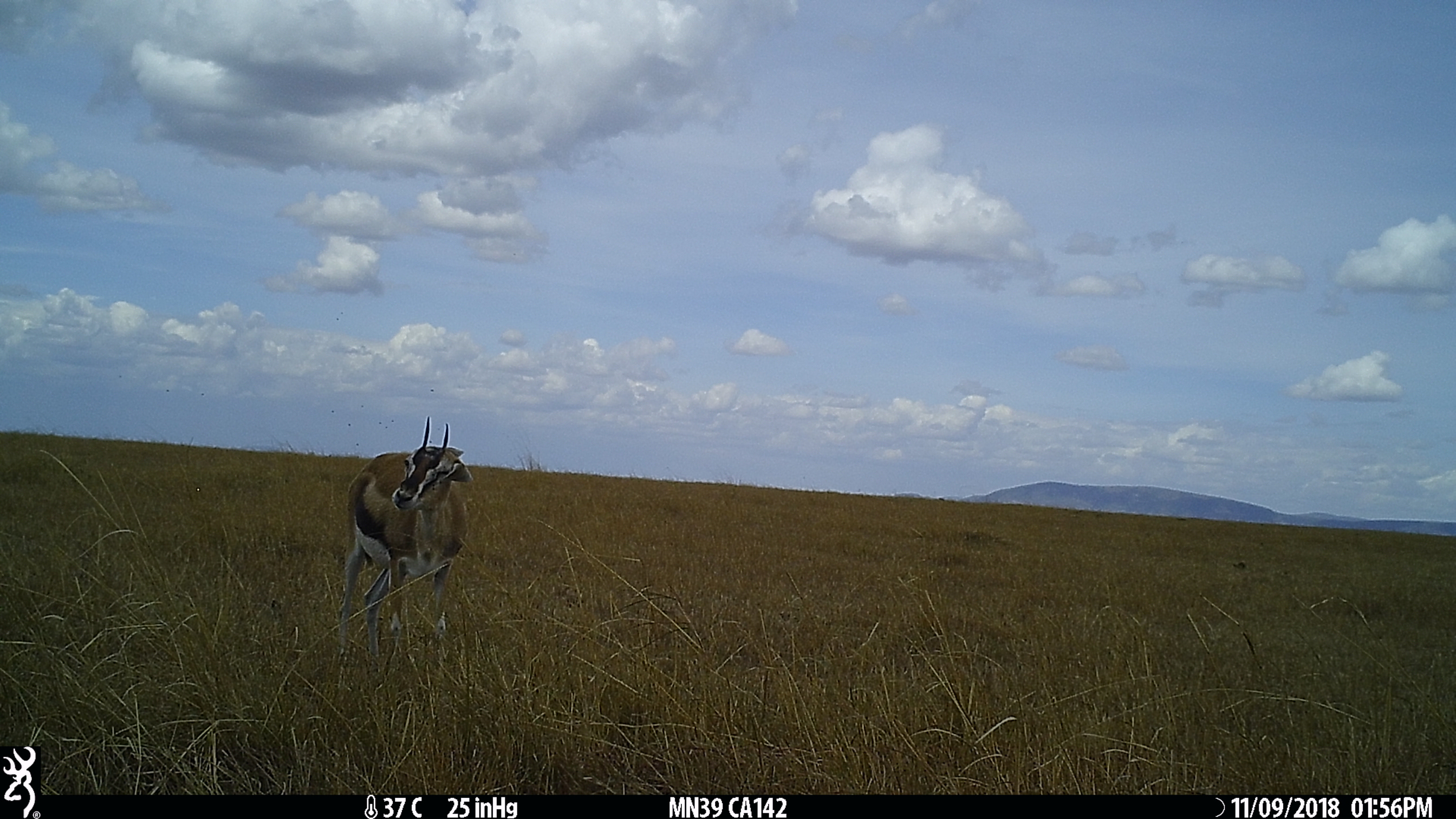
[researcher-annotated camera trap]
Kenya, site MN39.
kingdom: Animalia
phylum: Chordata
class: Mammalia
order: Artiodactyla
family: Bovidae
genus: Eudorcas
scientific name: Eudorcas thomsonii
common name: thomon's gazelle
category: gazelle thomsons